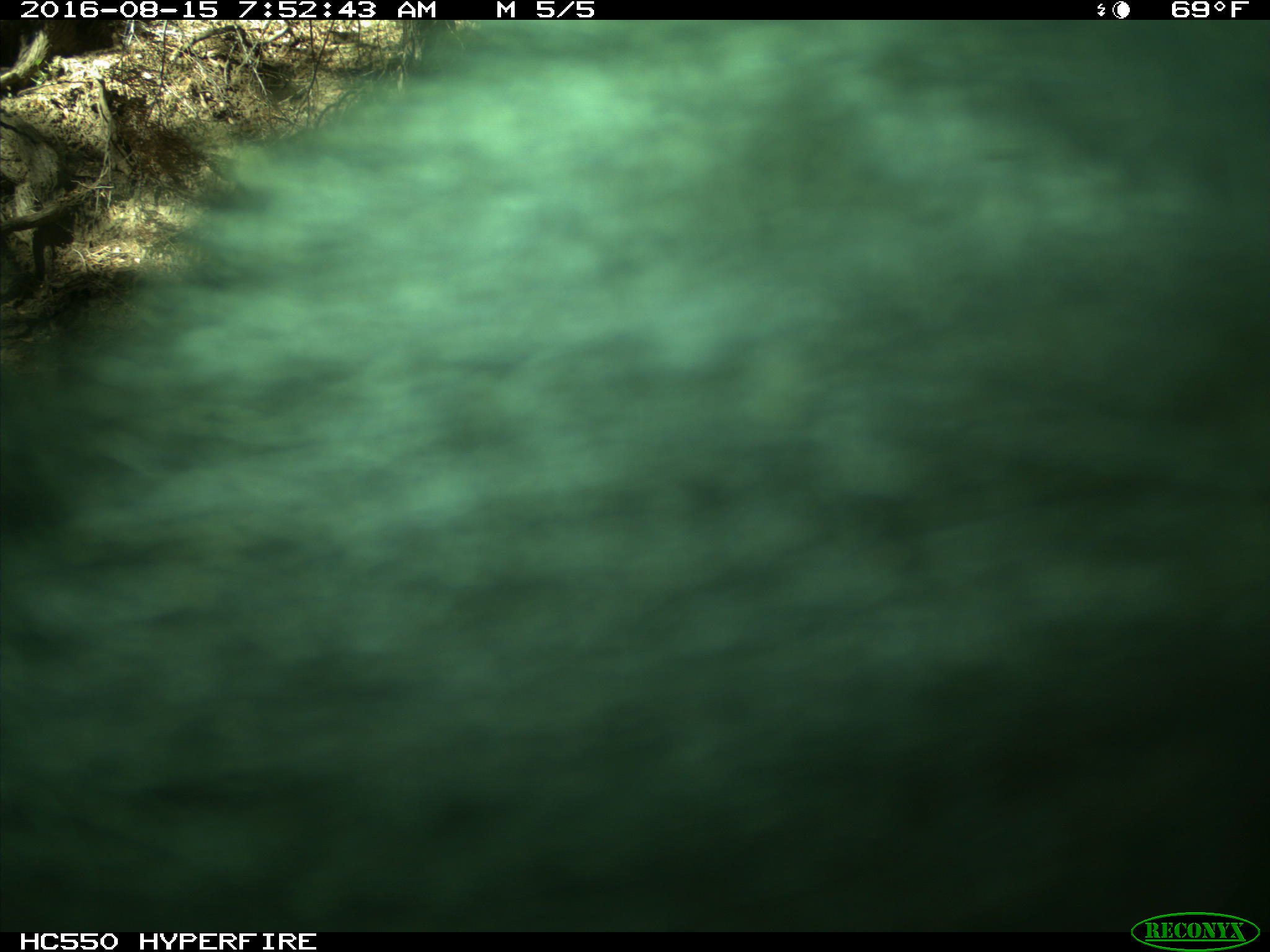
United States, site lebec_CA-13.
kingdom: Animalia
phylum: Chordata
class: Mammalia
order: Carnivora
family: Ursidae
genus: Ursus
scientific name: Ursus americanus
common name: american black bear